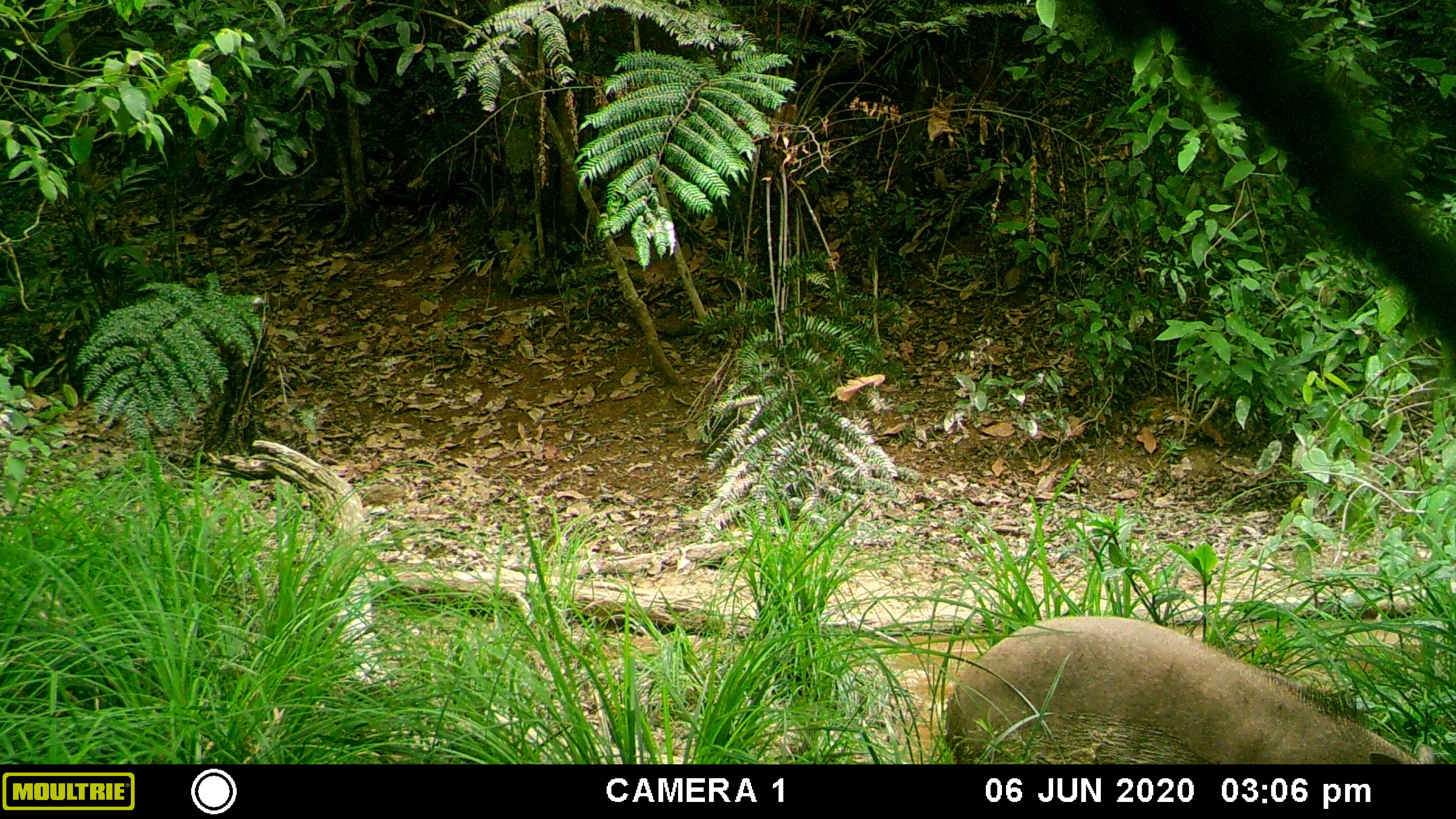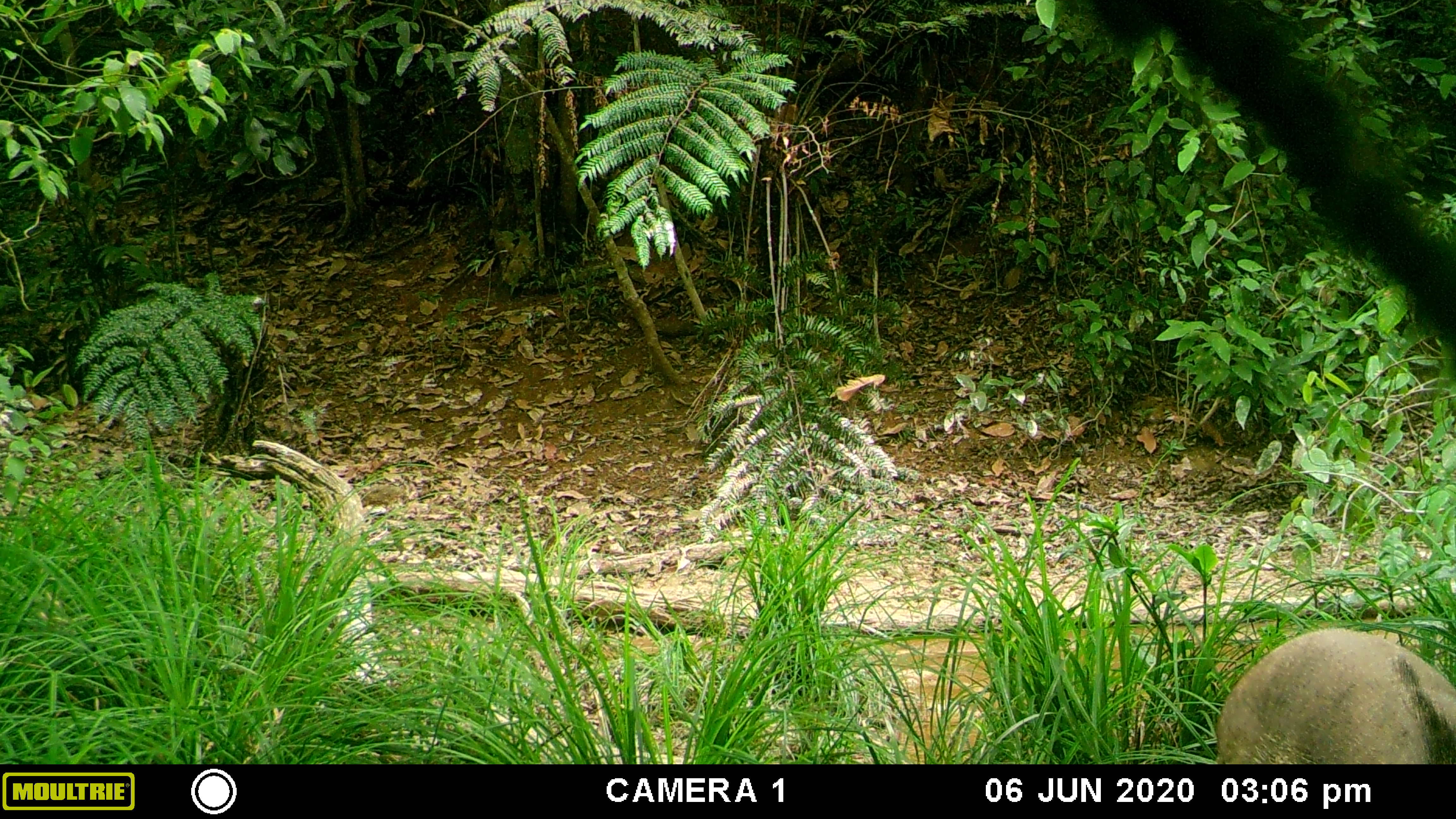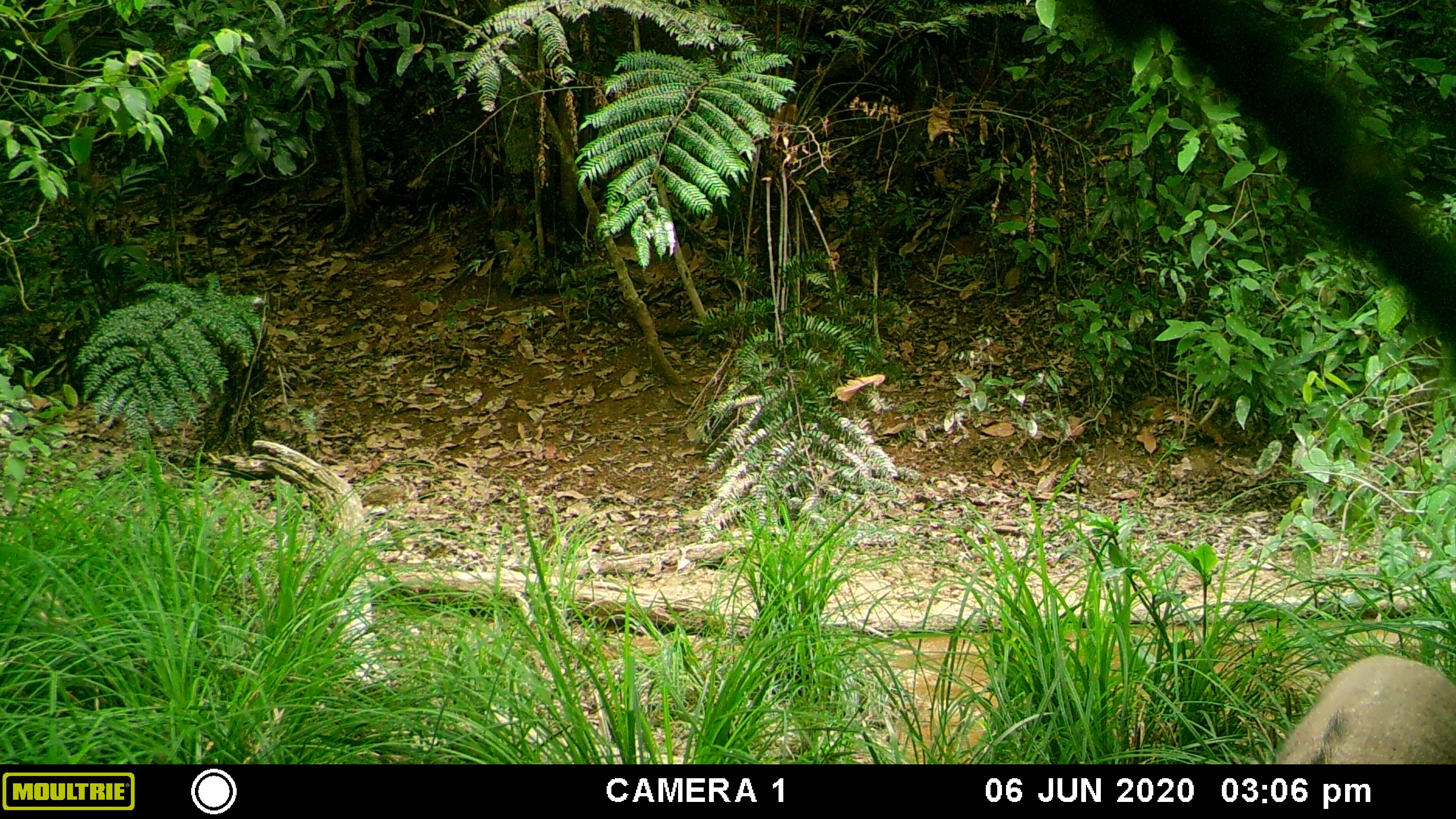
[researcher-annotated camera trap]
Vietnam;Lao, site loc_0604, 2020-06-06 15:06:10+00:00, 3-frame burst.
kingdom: Animalia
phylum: Chordata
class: Mammalia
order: Artiodactyla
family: Suidae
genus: Sus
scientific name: Sus scrofa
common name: eurasian wild pig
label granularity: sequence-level